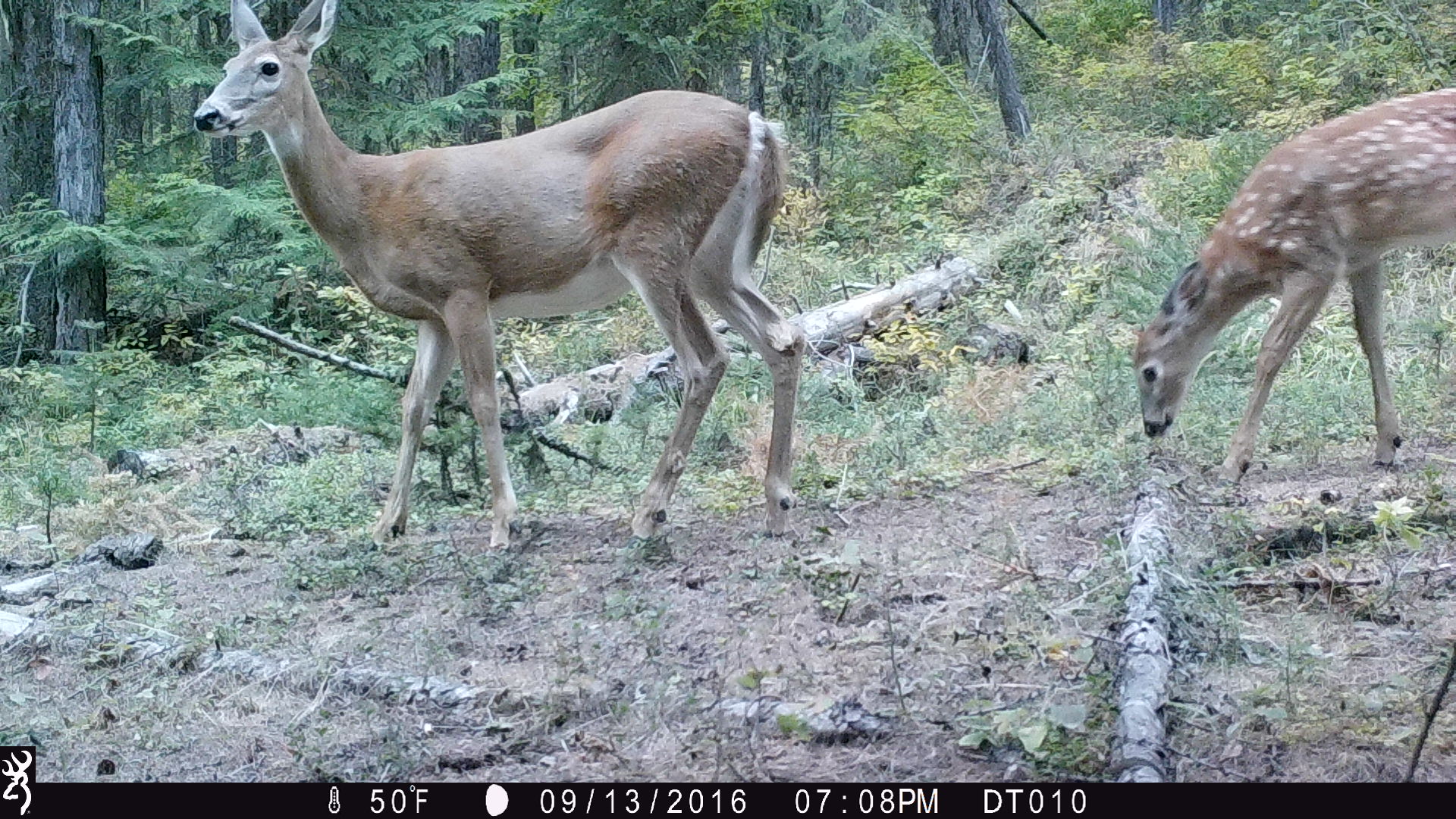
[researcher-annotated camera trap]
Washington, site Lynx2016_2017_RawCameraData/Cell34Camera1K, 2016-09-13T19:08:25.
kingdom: Animalia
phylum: Chordata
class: Mammalia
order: Artiodactyla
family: Cervidae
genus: Odocoileus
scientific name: Odocoileus virginianus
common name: white-tailed deer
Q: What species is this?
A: Odocoileus virginianus (white-tailed deer).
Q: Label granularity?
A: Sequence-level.